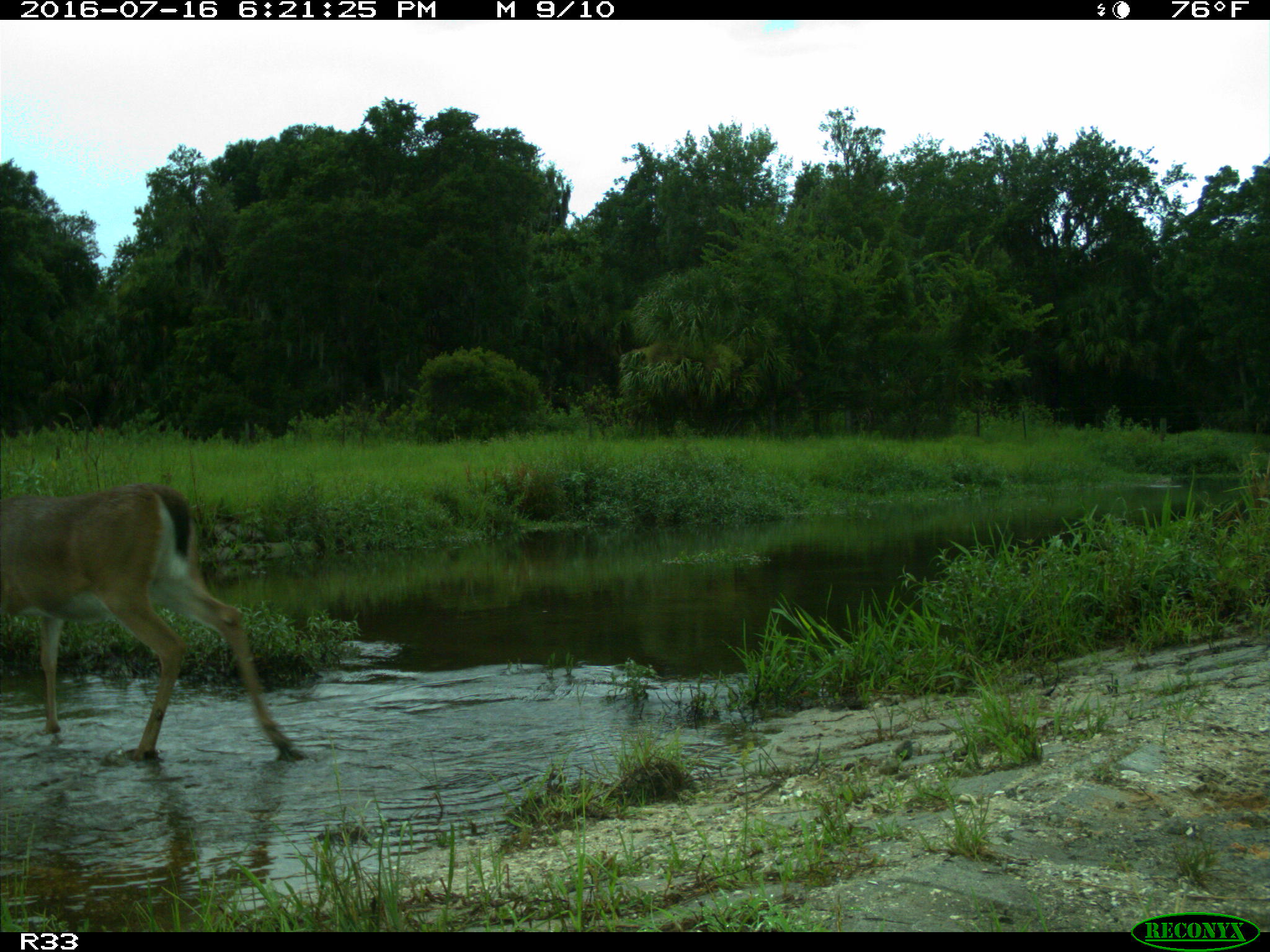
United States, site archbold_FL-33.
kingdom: Animalia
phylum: Chordata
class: Mammalia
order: Artiodactyla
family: Cervidae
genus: Odocoileus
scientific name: Odocoileus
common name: deer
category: unidentified deer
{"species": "unidentified deer (deer) (Odocoileus)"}